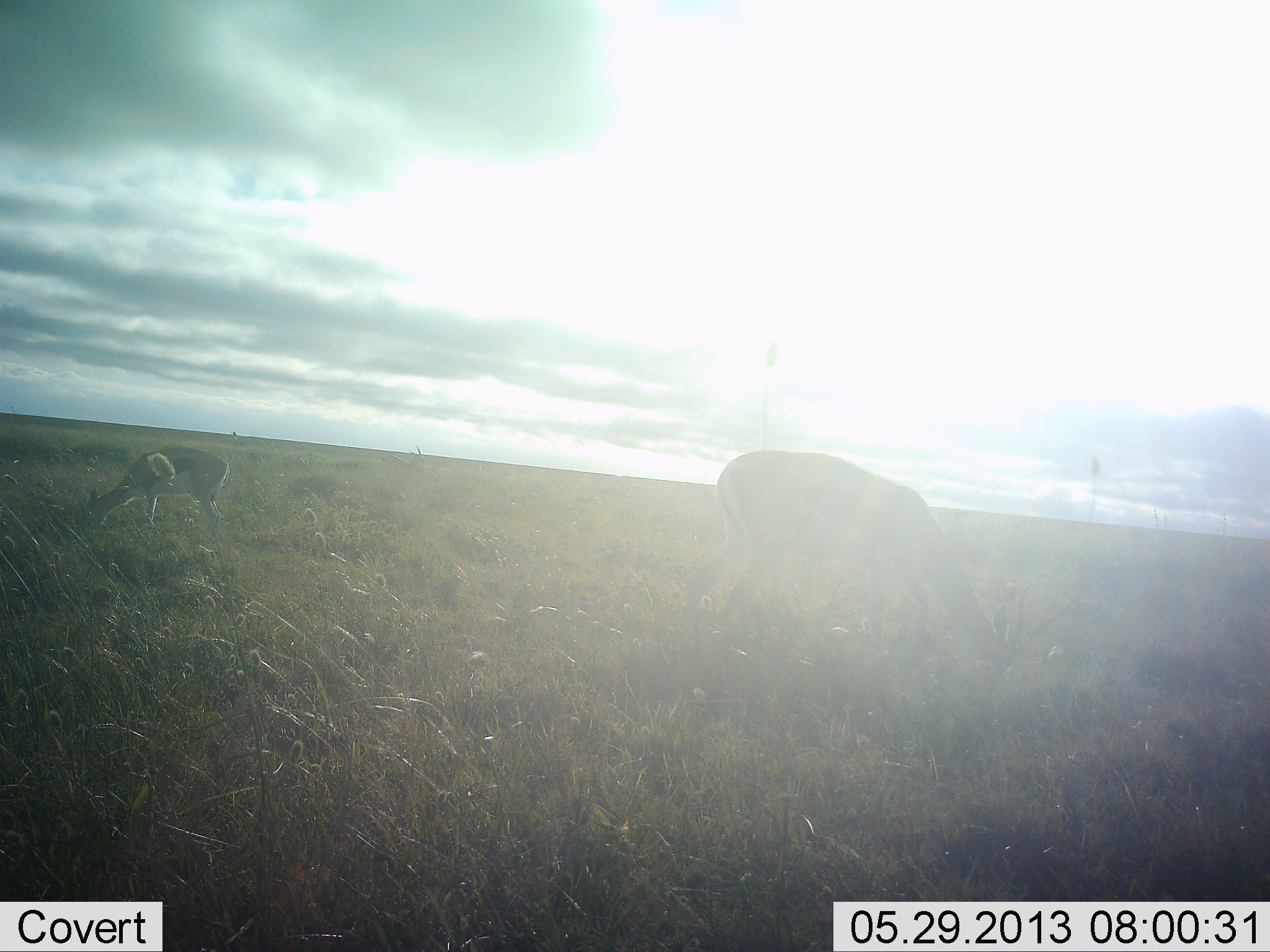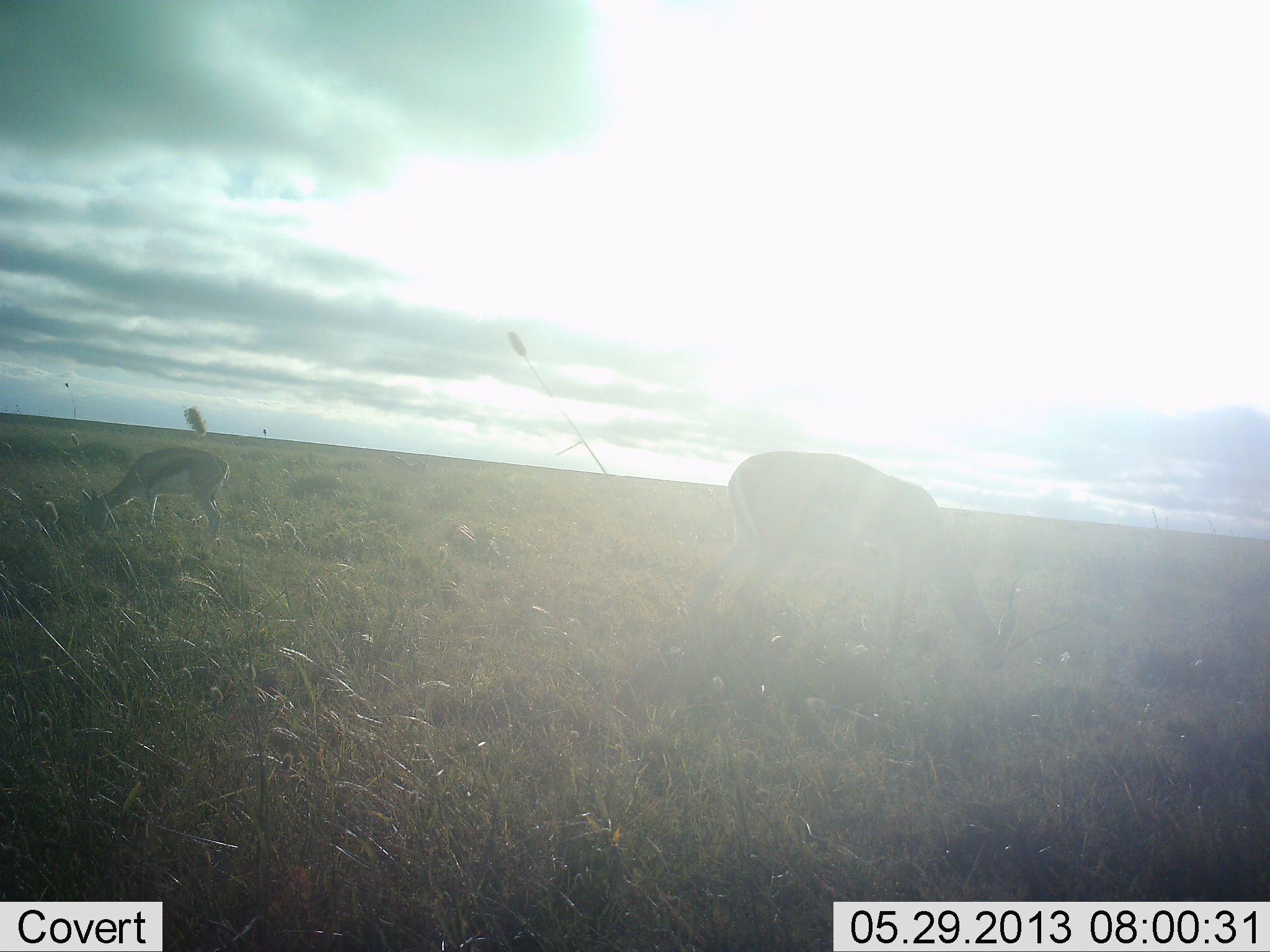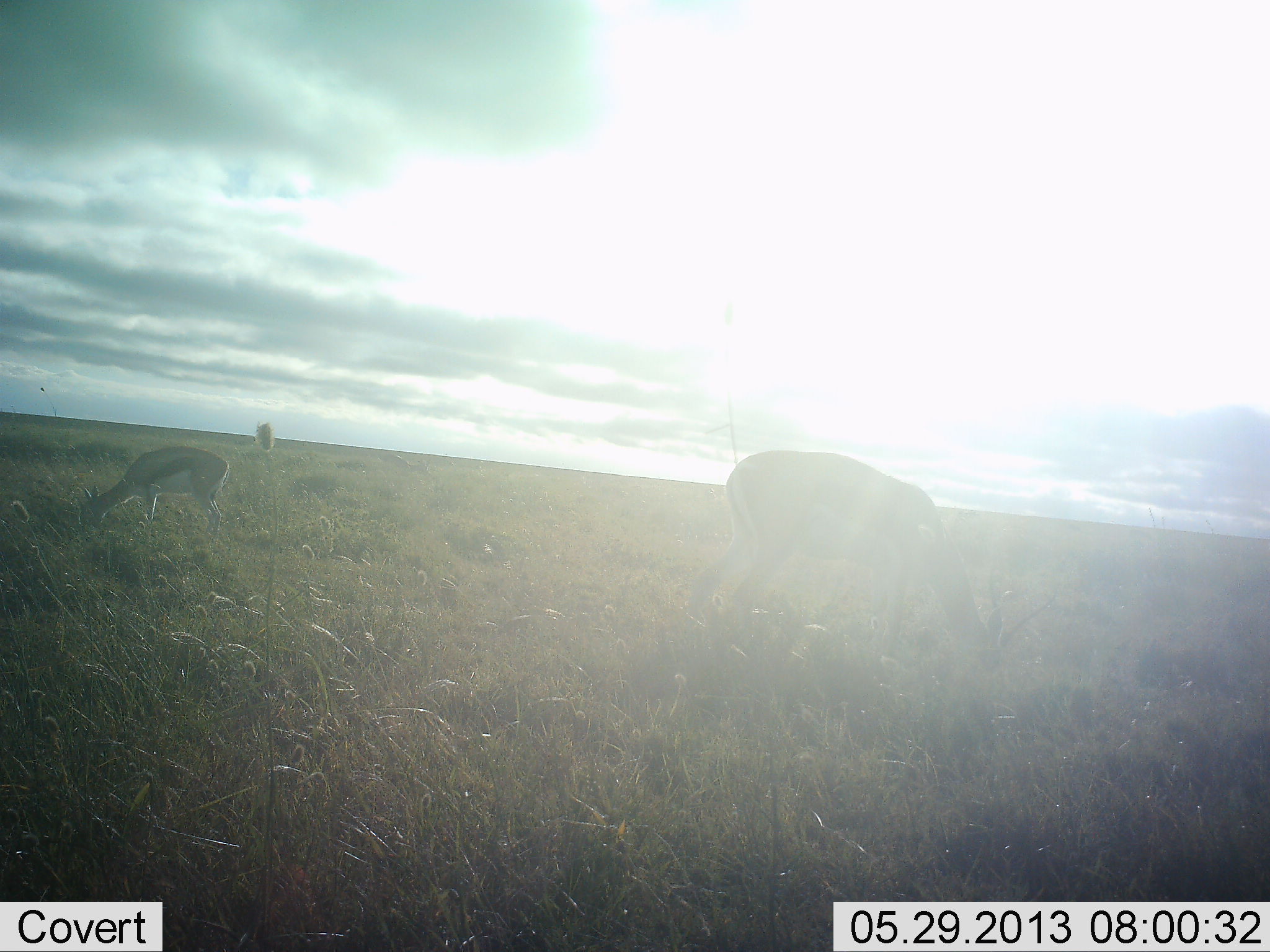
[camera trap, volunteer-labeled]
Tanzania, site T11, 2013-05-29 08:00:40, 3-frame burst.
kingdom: Animalia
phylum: Chordata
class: Mammalia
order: Artiodactyla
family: Bovidae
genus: Eudorcas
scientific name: Eudorcas thomsonii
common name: thomson's gazelle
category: gazellethomsons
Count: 2.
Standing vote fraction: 29%.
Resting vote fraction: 0%.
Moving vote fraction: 4%.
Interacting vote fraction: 0%.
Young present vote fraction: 0%.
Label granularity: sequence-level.